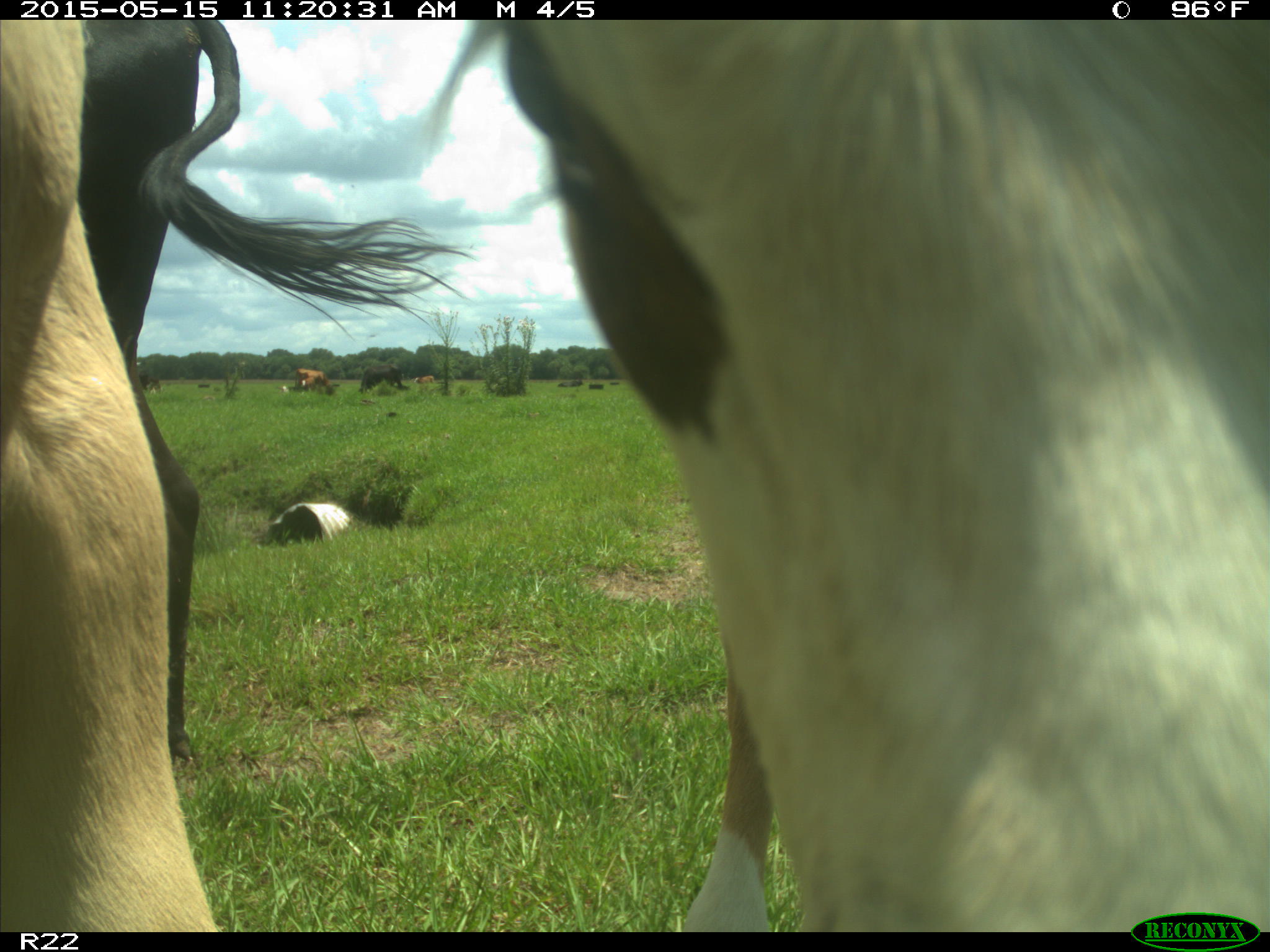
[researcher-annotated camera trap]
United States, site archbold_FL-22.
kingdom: Animalia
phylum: Chordata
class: Mammalia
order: Artiodactyla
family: Bovidae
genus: Bos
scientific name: Bos taurus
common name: domestic cow